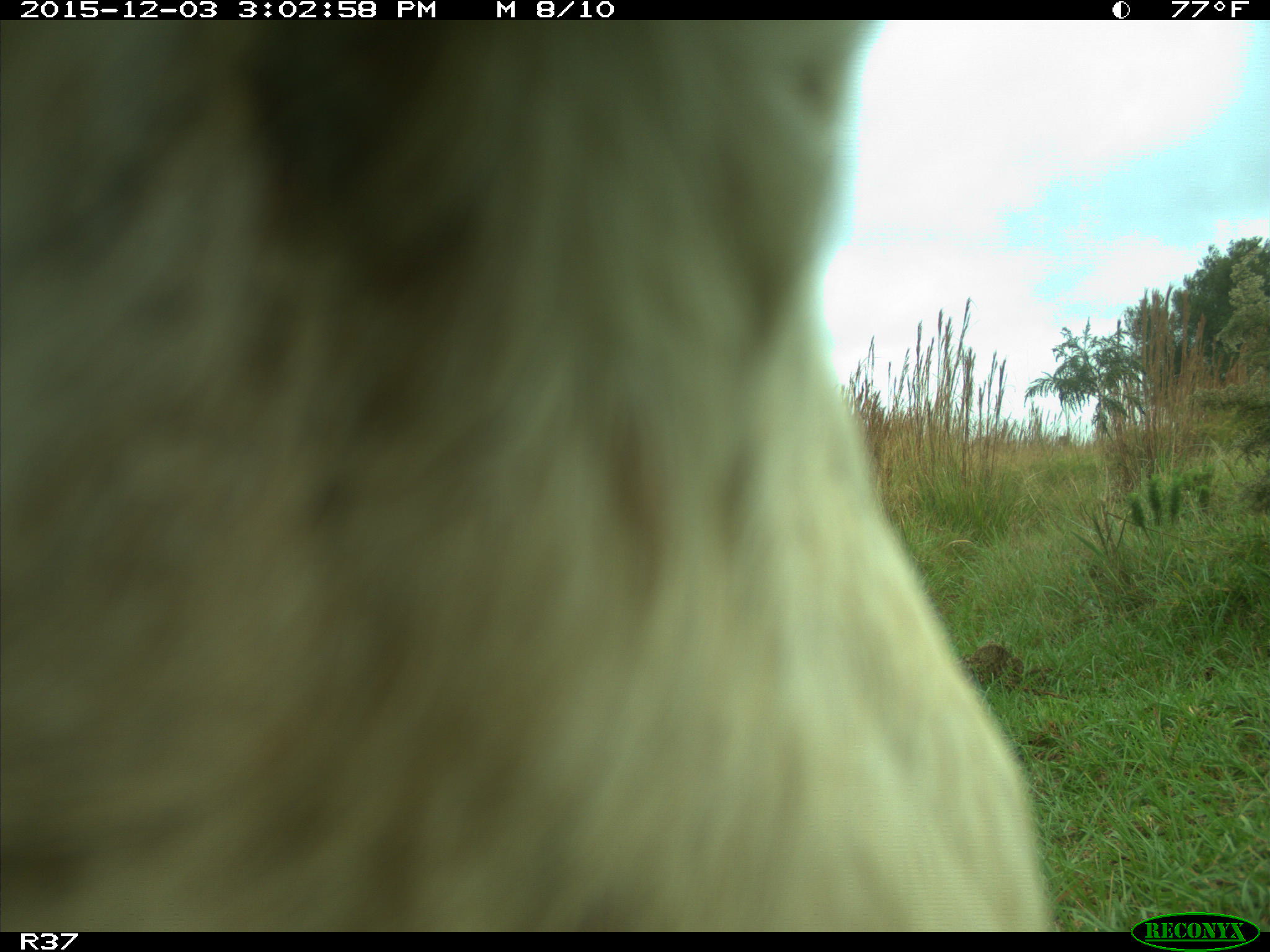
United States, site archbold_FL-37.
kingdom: Animalia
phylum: Chordata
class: Mammalia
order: Artiodactyla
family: Bovidae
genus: Bos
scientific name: Bos taurus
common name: domestic cow